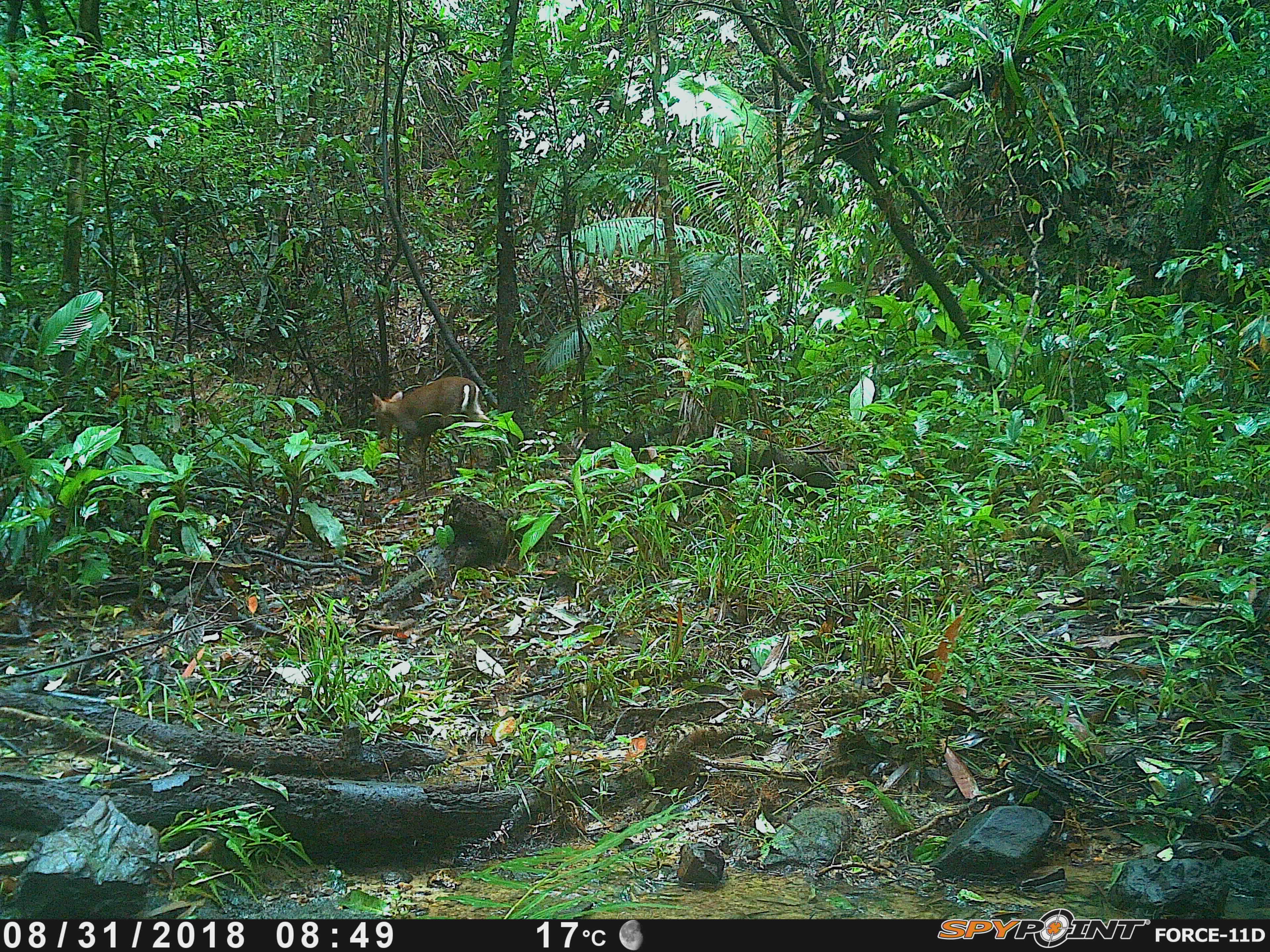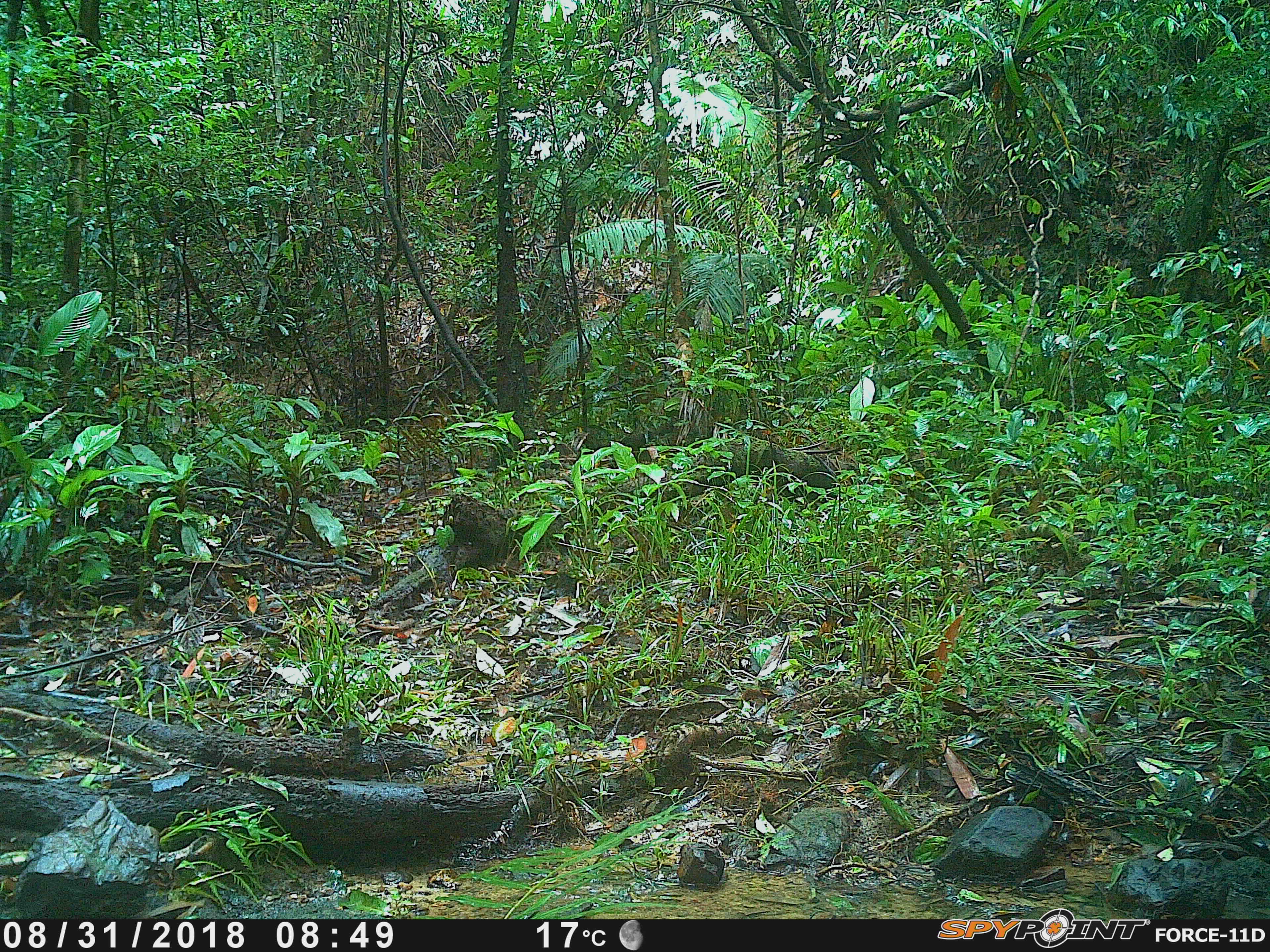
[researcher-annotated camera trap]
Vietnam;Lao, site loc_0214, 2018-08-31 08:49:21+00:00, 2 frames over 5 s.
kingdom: Animalia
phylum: Chordata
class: Mammalia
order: Artiodactyla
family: Cervidae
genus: Muntiacus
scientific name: Muntiacus rooseveltorum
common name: roosevelt's muntjac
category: roosevelts muntjac group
Roosevelts muntjac group (roosevelt's muntjac) (Muntiacus rooseveltorum). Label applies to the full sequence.